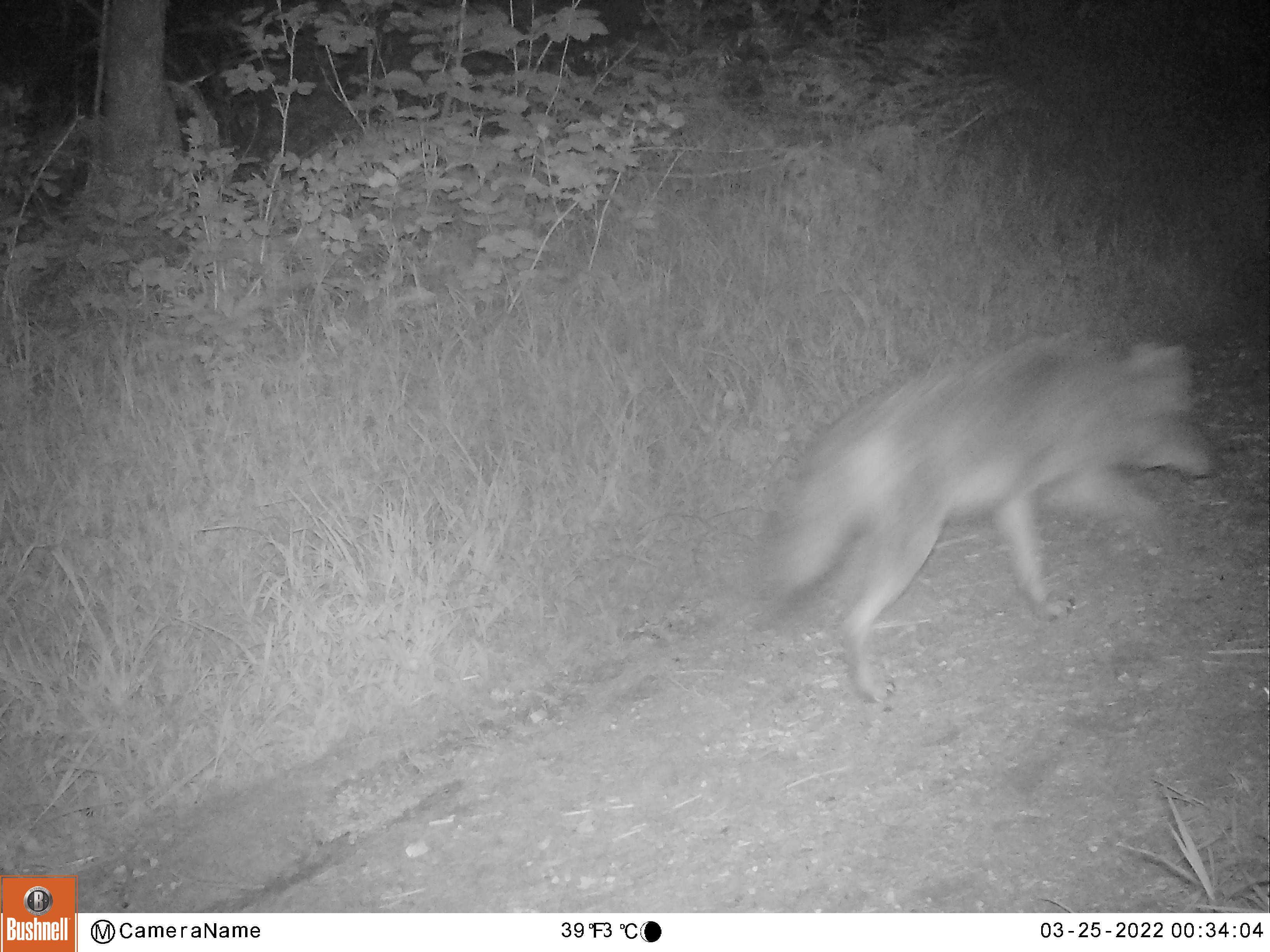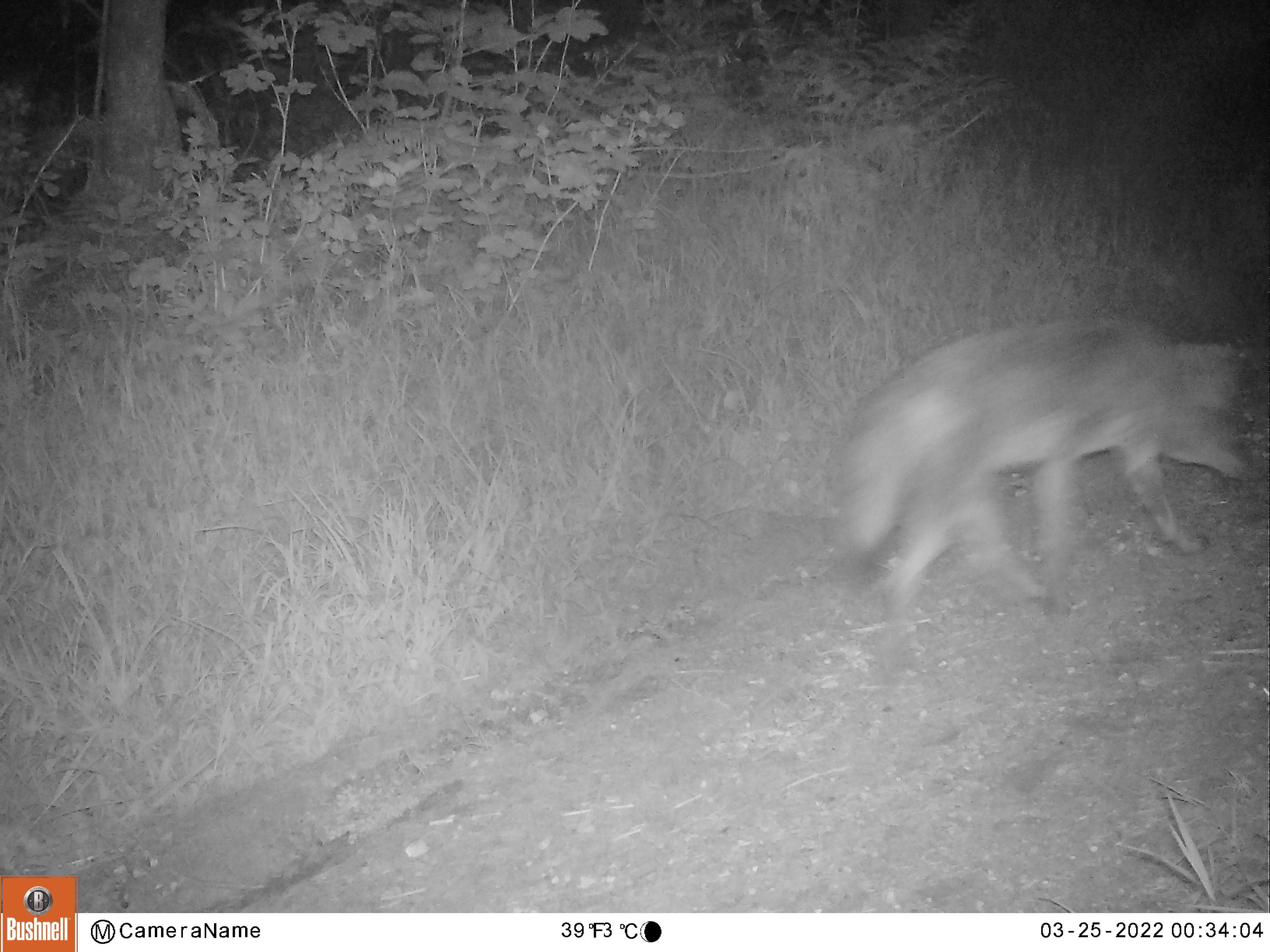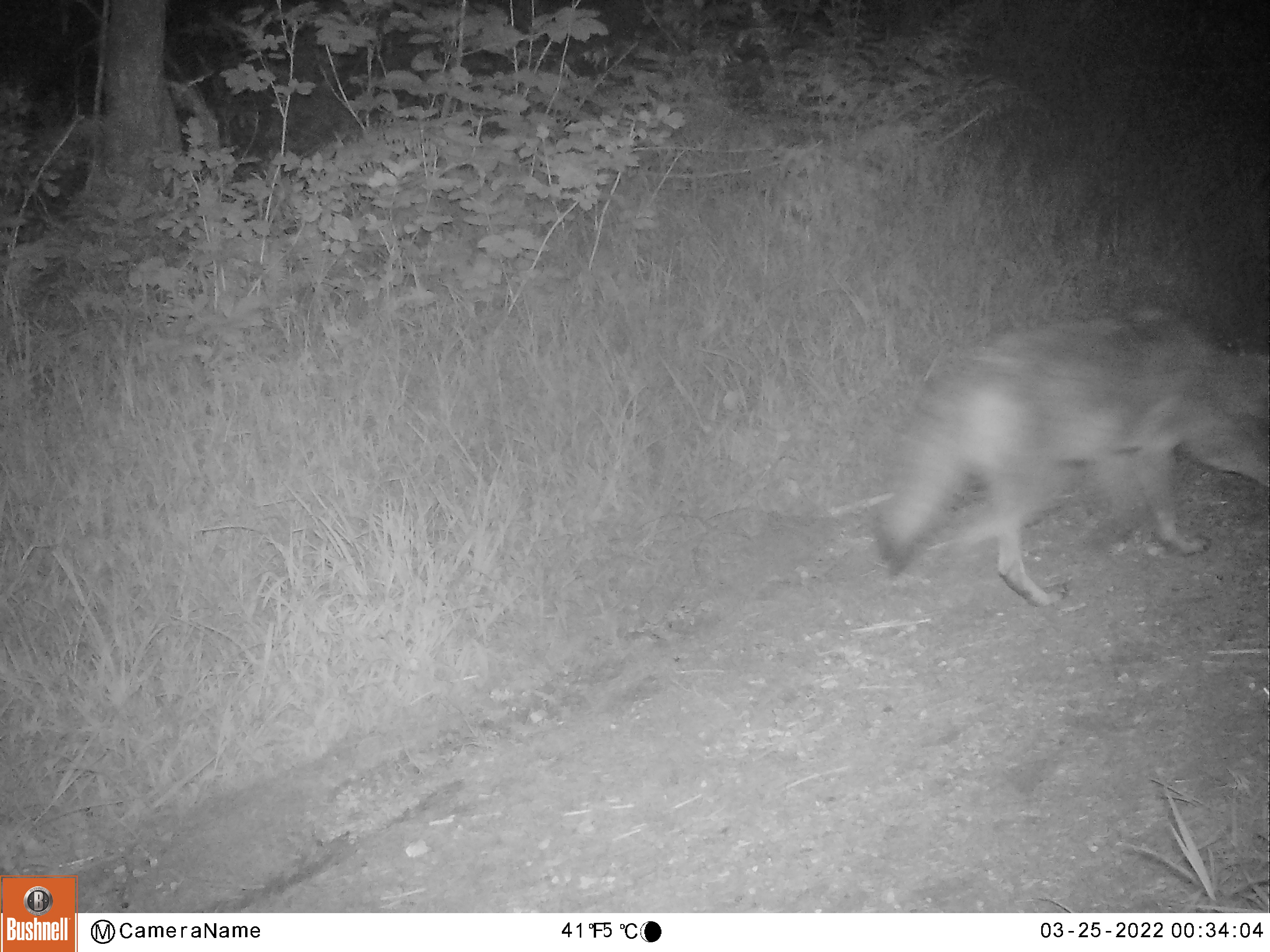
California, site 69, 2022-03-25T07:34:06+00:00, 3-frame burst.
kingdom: Animalia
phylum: Chordata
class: Mammalia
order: Carnivora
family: Canidae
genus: Canis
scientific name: Canis latrans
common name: coyote